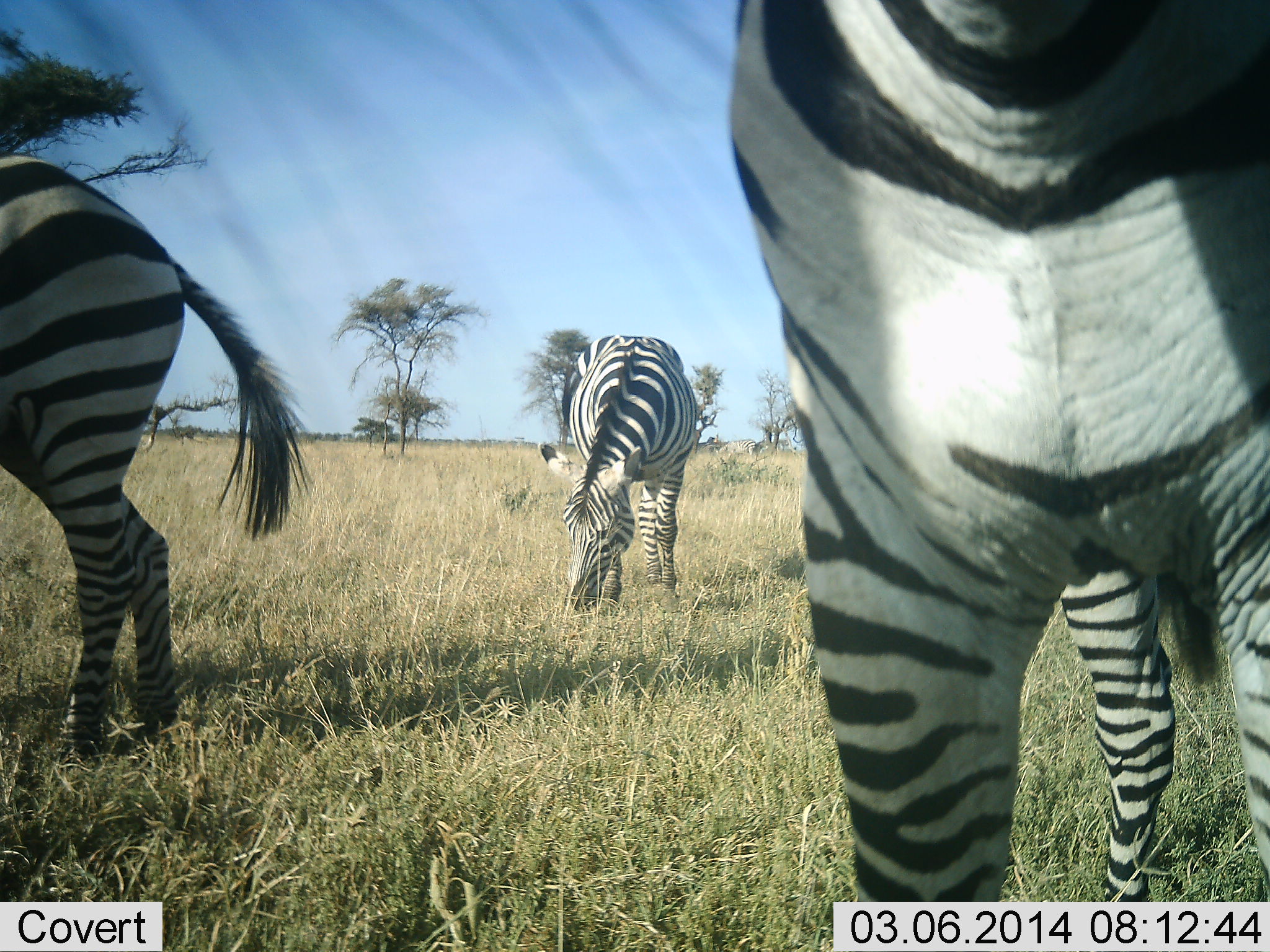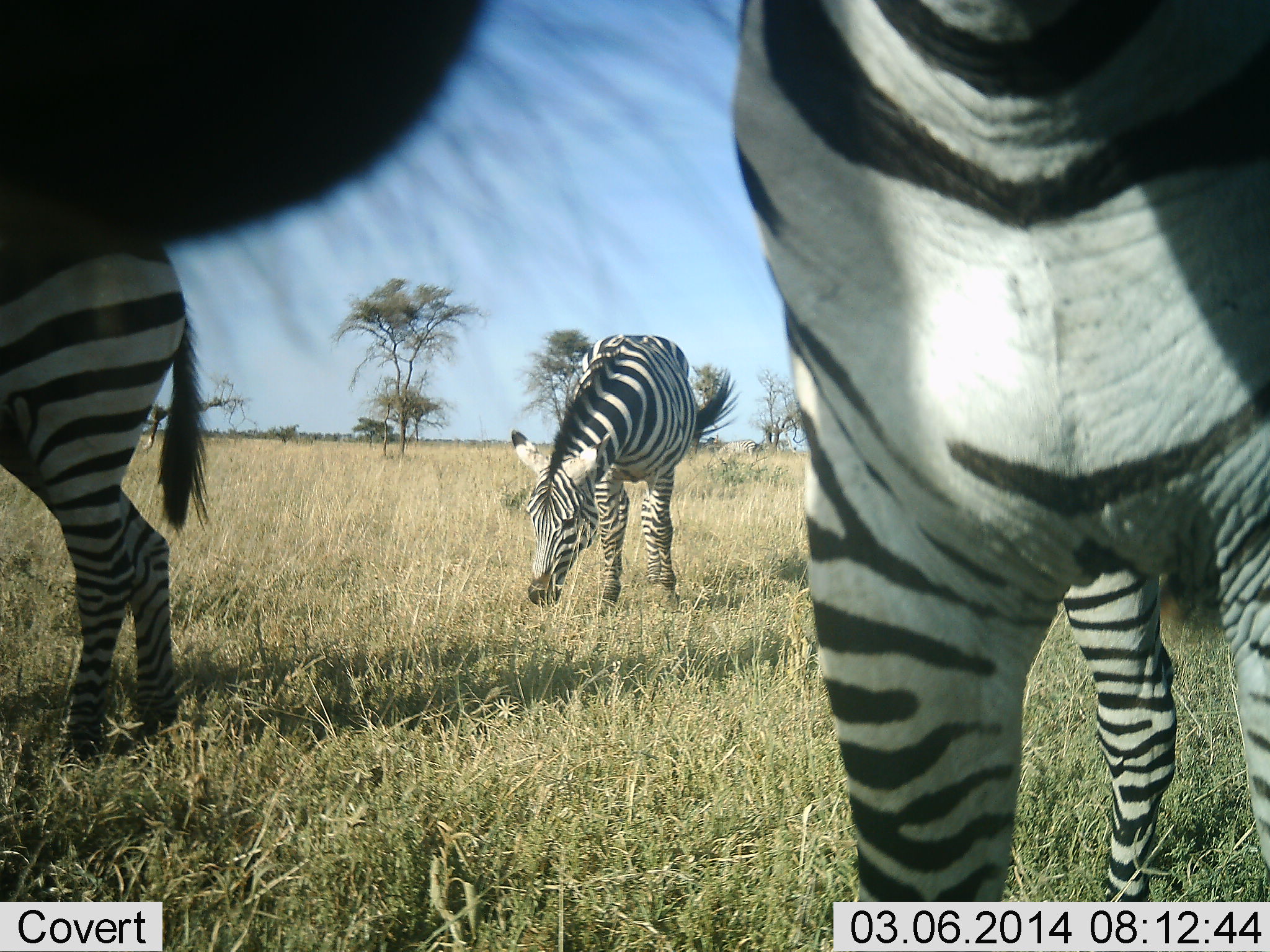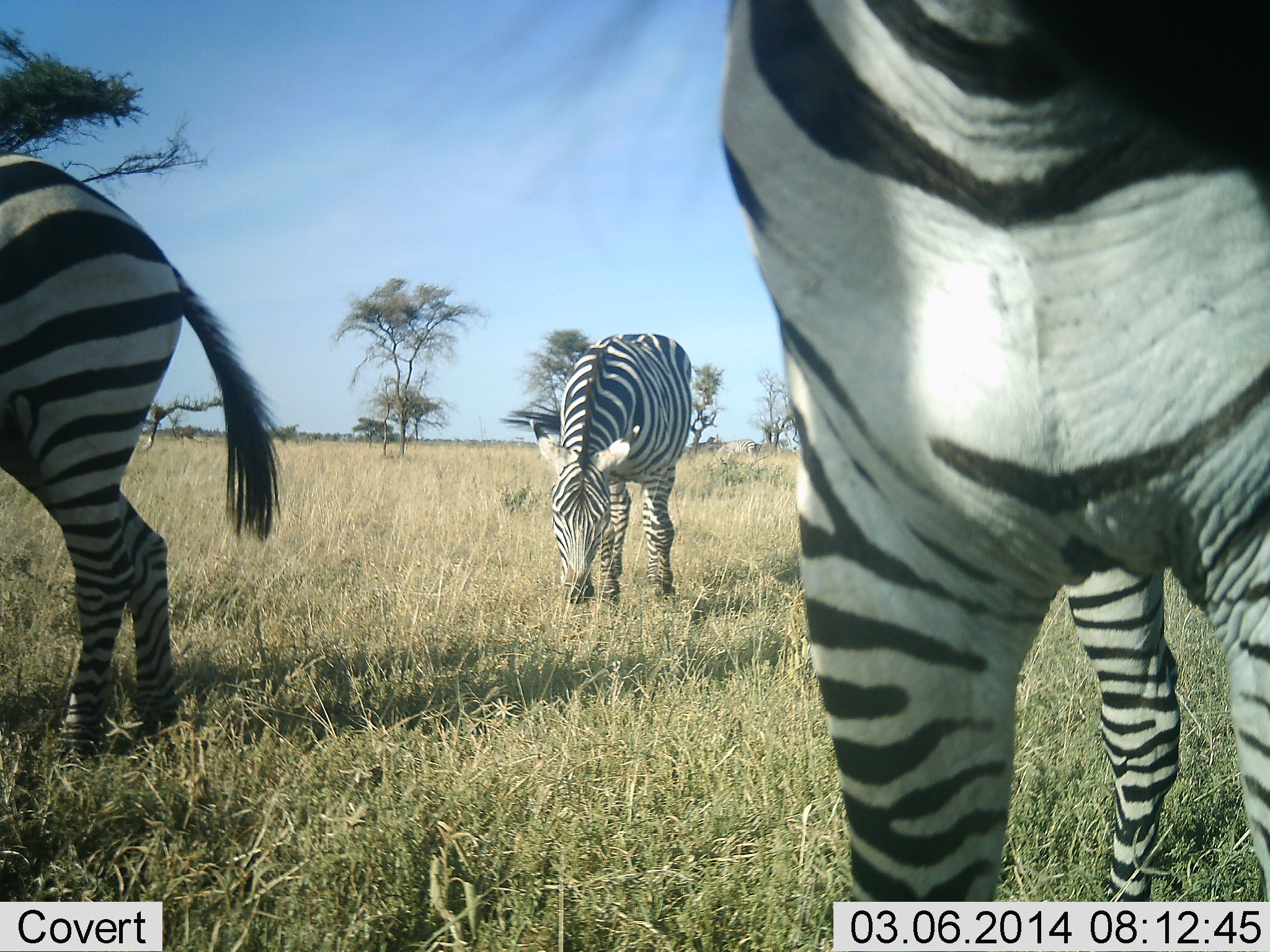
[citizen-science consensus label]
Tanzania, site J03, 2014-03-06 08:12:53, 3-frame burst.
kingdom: Animalia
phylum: Chordata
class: Mammalia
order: Perissodactyla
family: Equidae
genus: Equus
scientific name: Equus quagga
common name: plains zebra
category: zebra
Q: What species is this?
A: Zebra (plains zebra) (Equus quagga).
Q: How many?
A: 3.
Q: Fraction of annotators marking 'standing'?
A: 70%.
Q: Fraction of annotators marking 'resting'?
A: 0%.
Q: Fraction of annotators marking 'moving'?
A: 10%.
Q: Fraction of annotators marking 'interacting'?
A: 10%.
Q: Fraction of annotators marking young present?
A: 0%.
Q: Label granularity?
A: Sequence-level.